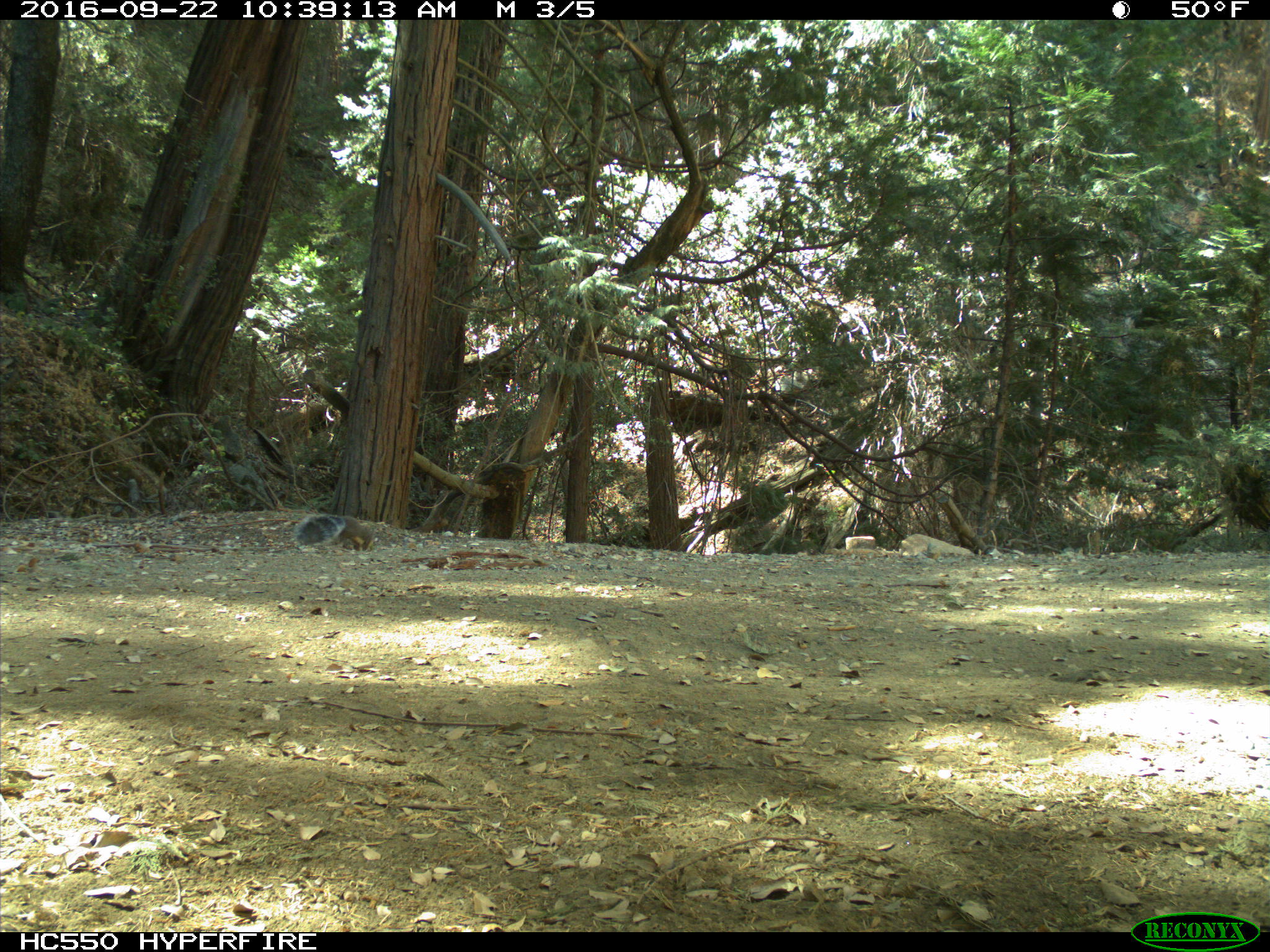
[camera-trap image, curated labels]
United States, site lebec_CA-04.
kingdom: Animalia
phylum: Chordata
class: Mammalia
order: Rodentia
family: Sciuridae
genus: Sciurus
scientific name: Sciurus carolinensis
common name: eastern gray squirrel